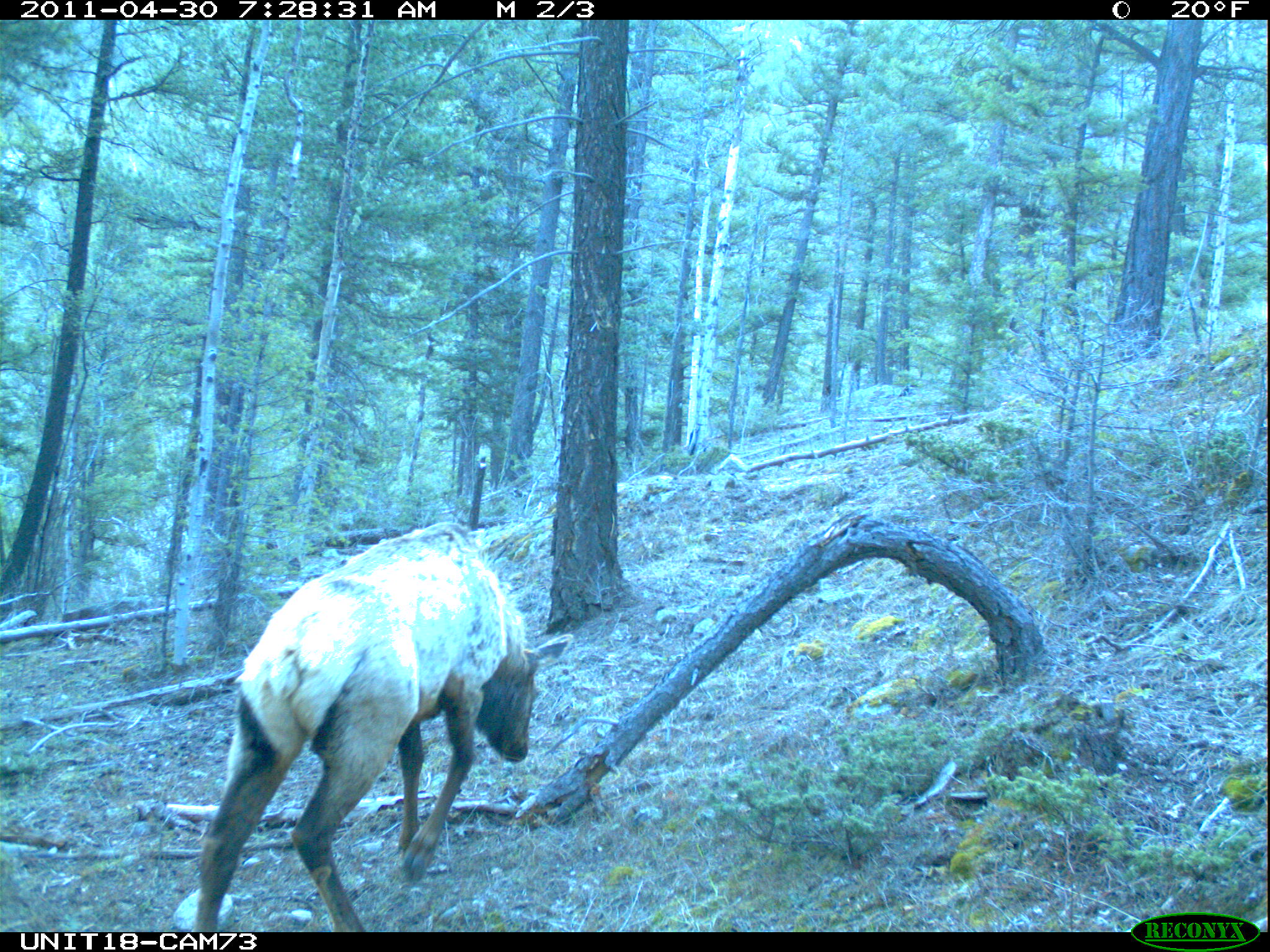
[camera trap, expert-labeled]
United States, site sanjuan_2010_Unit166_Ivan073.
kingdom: Animalia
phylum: Chordata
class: Mammalia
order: Artiodactyla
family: Cervidae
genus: Cervus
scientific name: Cervus elaphus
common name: red deer